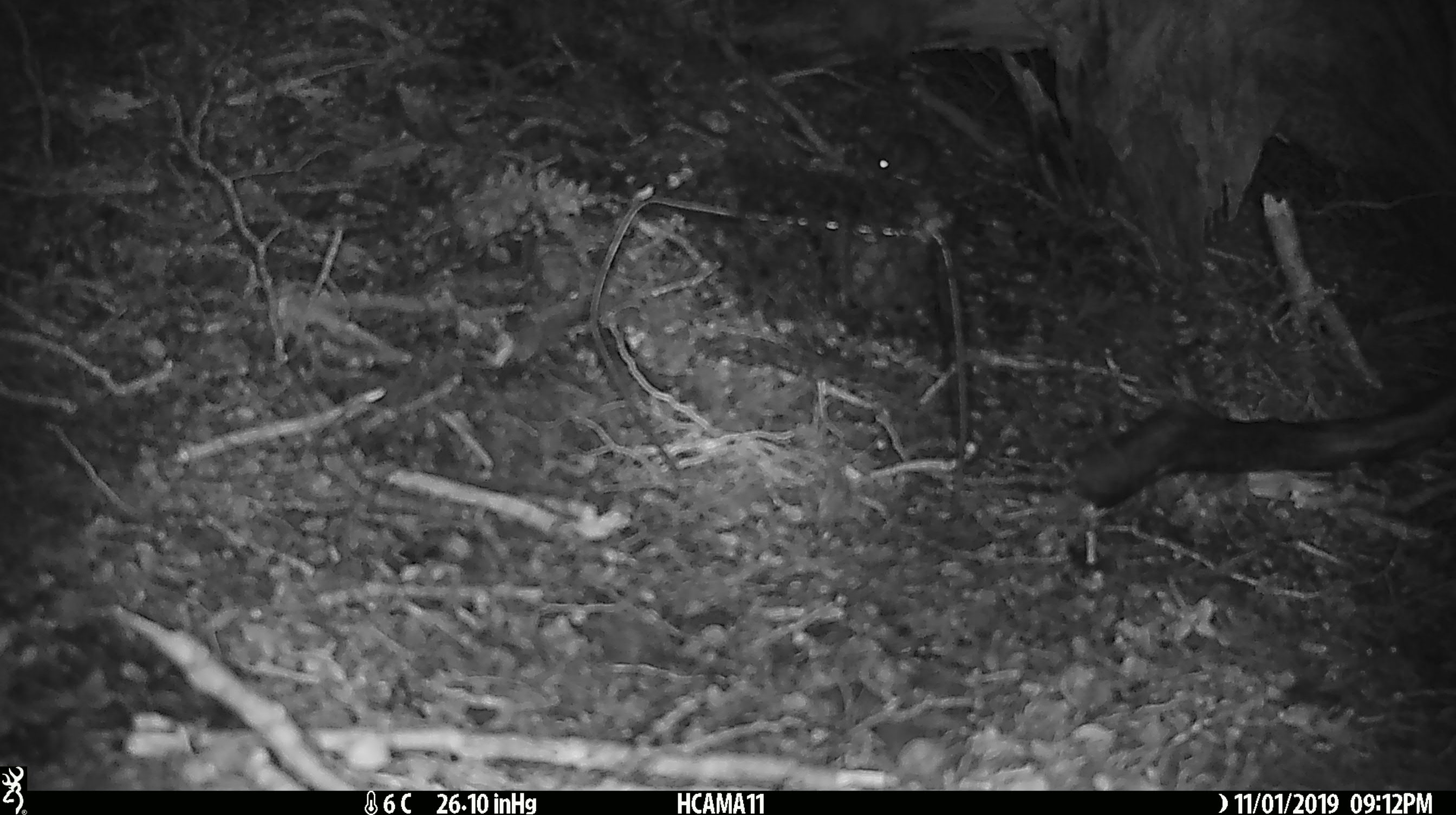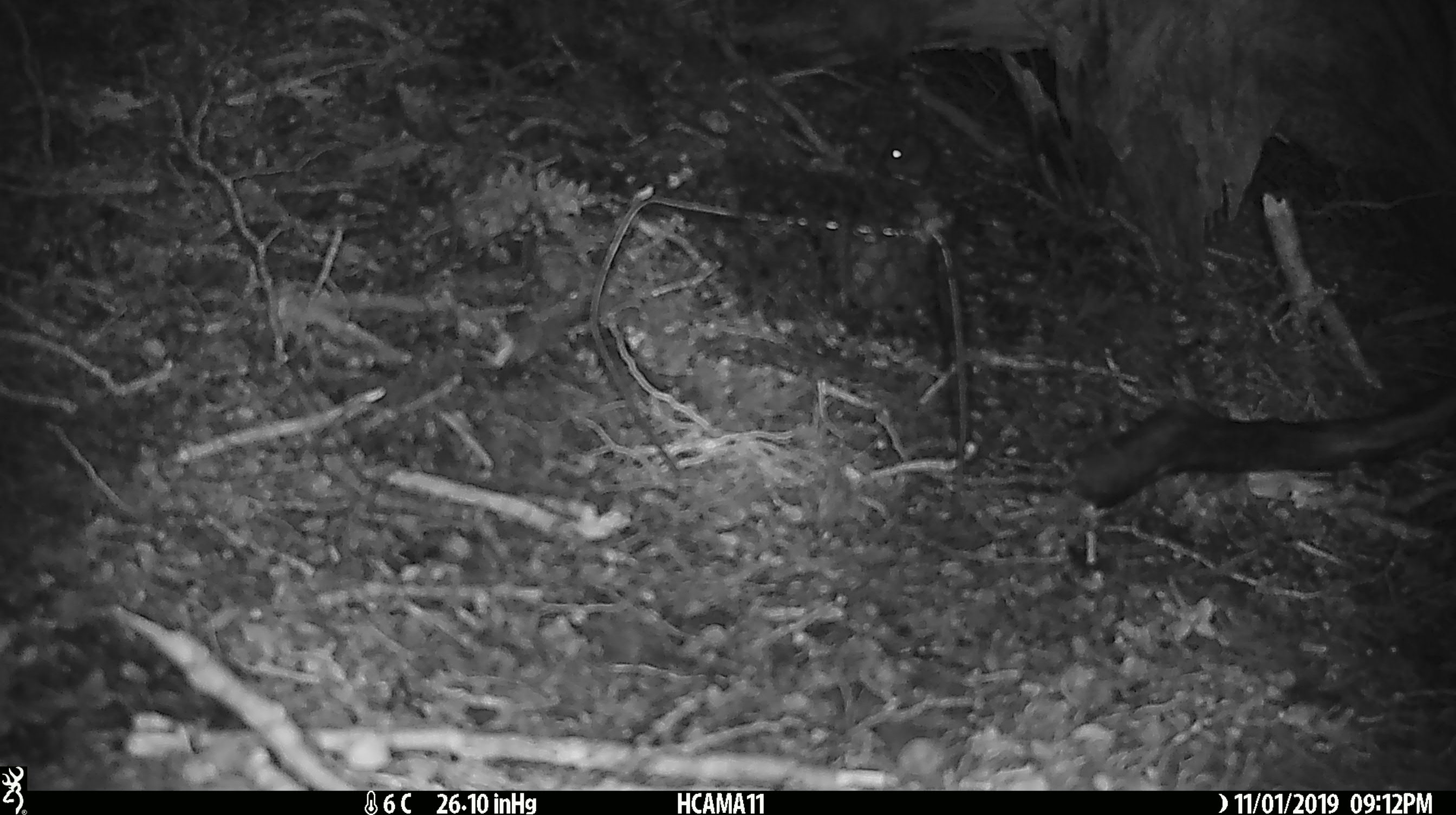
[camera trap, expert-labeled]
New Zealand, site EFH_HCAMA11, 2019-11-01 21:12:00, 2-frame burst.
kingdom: Animalia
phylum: Chordata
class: Mammalia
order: Rodentia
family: Muridae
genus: Mus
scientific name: Mus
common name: mouse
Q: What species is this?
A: Mouse (Mus).